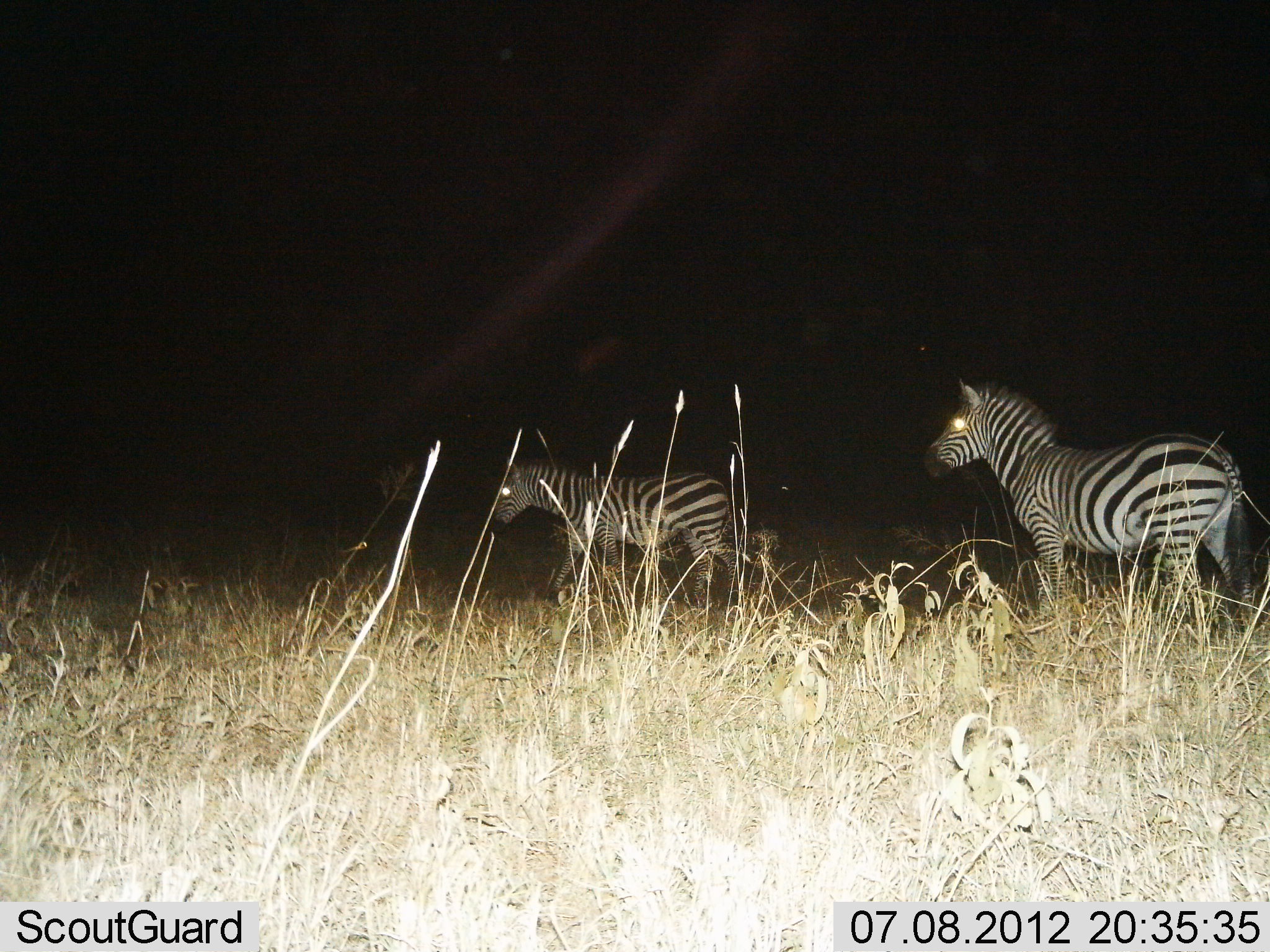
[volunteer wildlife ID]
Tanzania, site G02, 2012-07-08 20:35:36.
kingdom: Animalia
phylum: Chordata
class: Mammalia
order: Perissodactyla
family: Equidae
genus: Equus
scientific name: Equus quagga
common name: plains zebra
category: zebra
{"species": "zebra (plains zebra) (Equus quagga)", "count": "2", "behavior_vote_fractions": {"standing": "60%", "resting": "0%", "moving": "60%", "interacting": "0%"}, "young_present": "10%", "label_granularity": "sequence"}